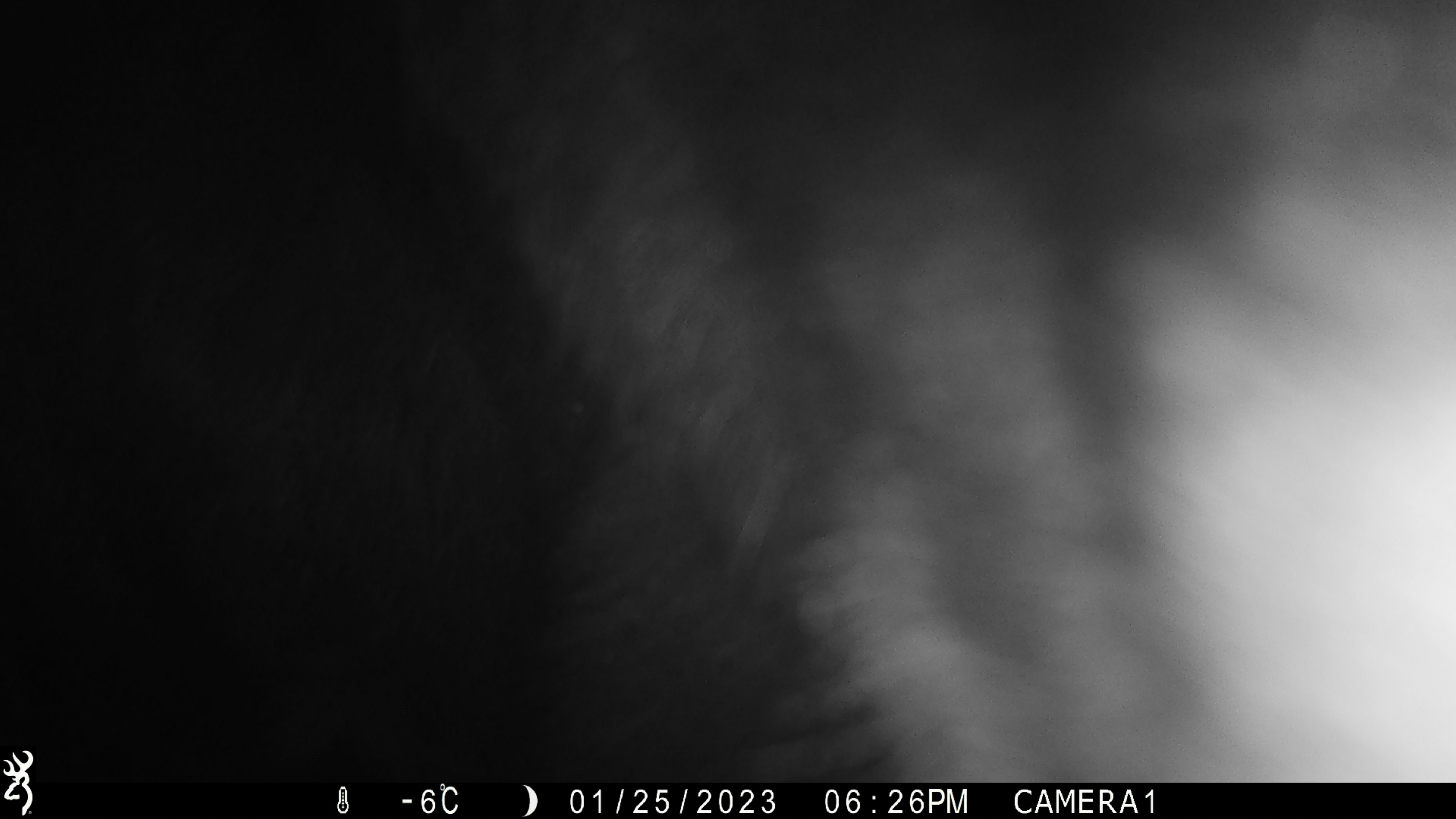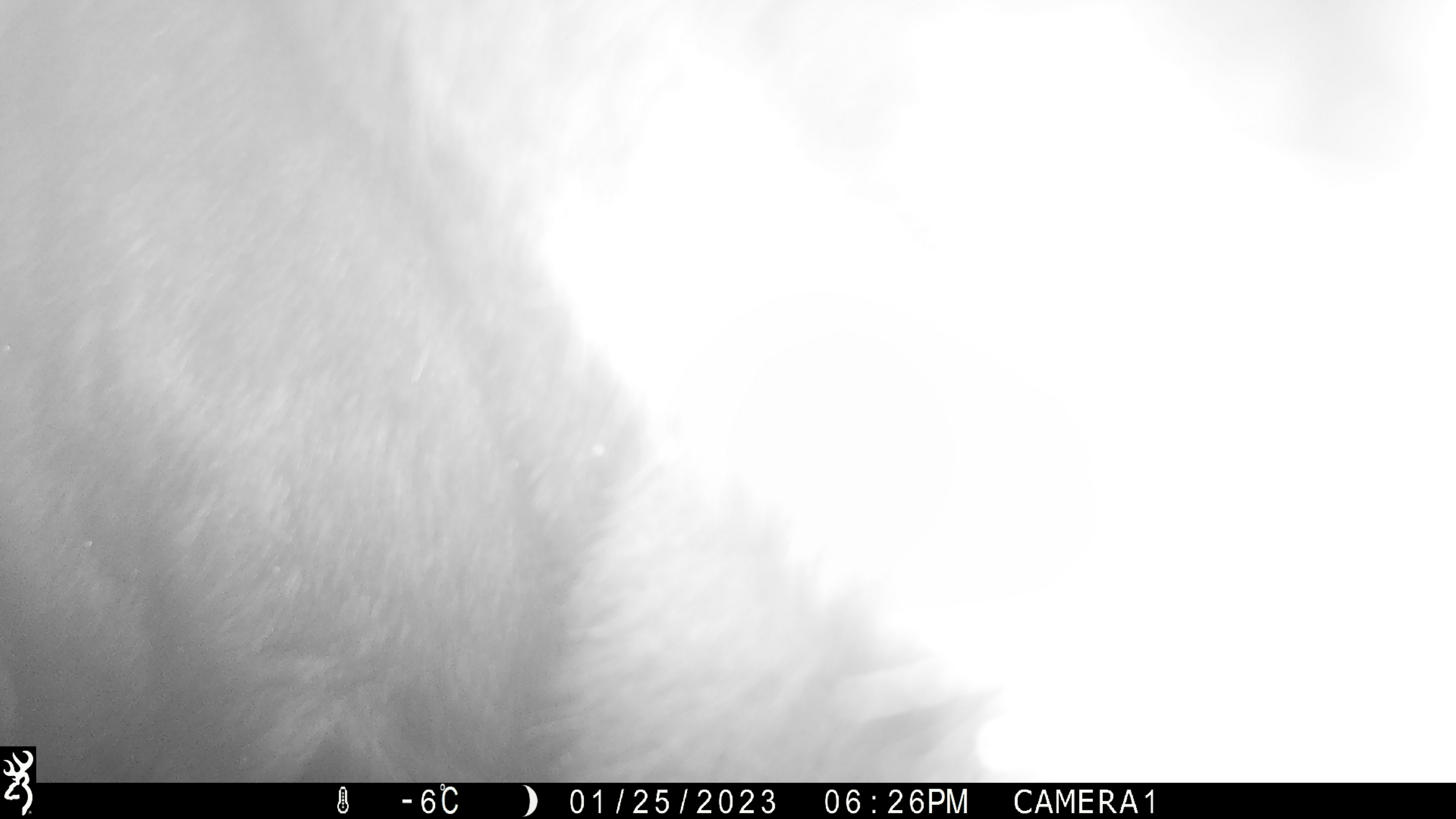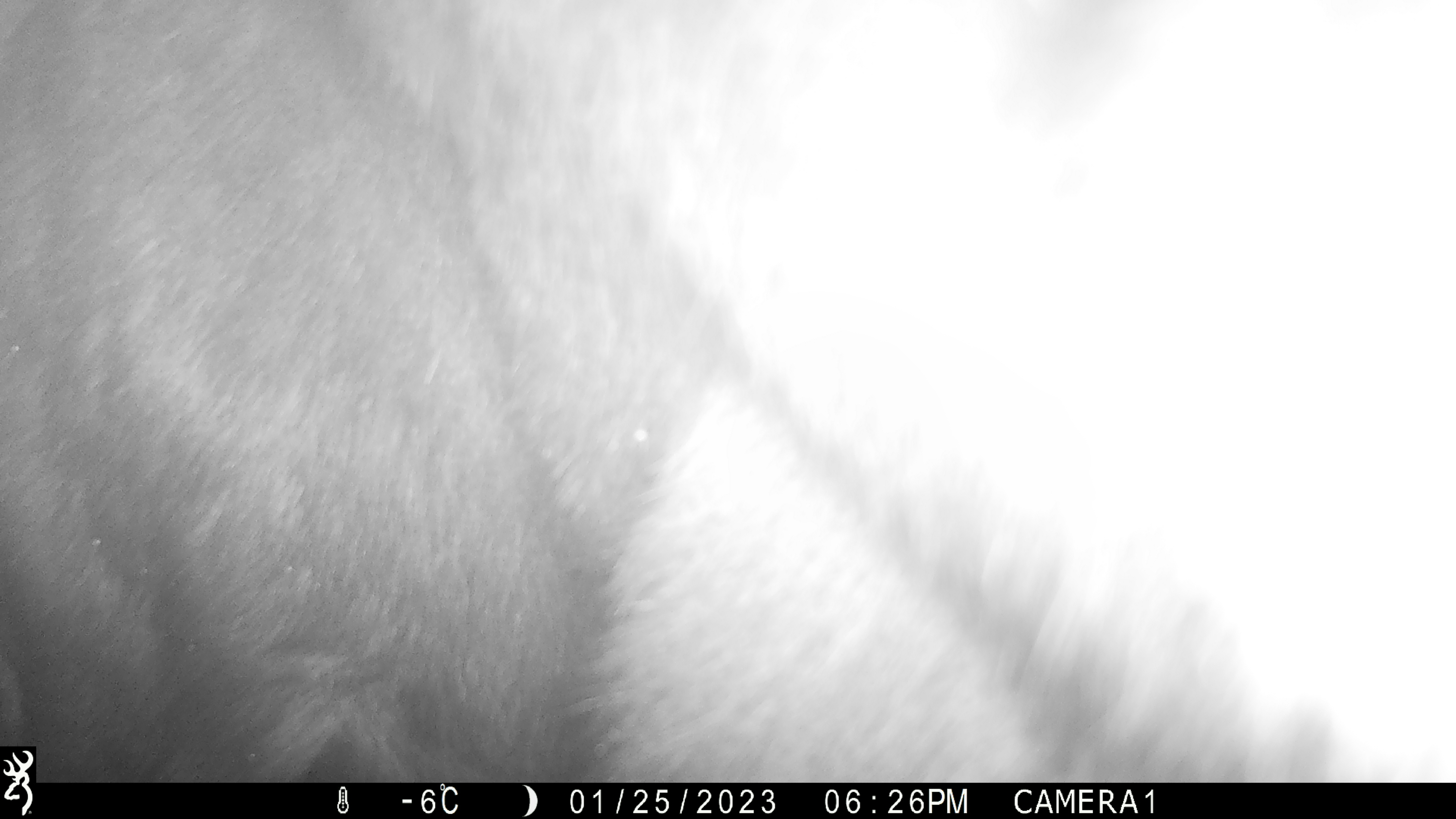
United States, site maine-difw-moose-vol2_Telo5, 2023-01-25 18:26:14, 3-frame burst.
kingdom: Animalia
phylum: Chordata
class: Mammalia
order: Artiodactyla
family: Cervidae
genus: Alces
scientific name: Alces alces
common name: moose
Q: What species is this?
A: Moose (Alces alces).